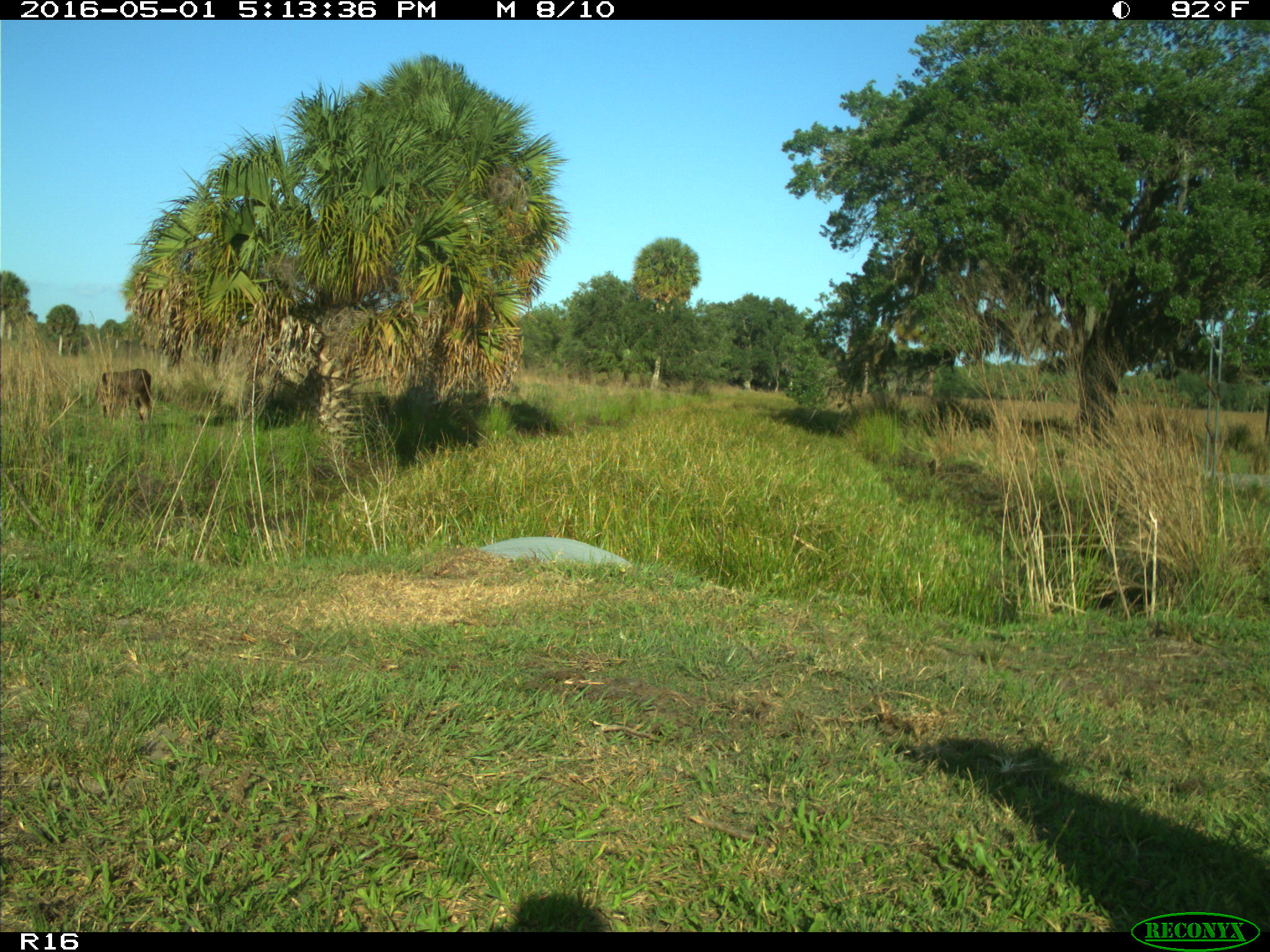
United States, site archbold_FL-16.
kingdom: Animalia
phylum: Chordata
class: Mammalia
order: Artiodactyla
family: Bovidae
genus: Bos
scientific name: Bos taurus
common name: domestic cow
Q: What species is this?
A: Bos taurus (domestic cow).